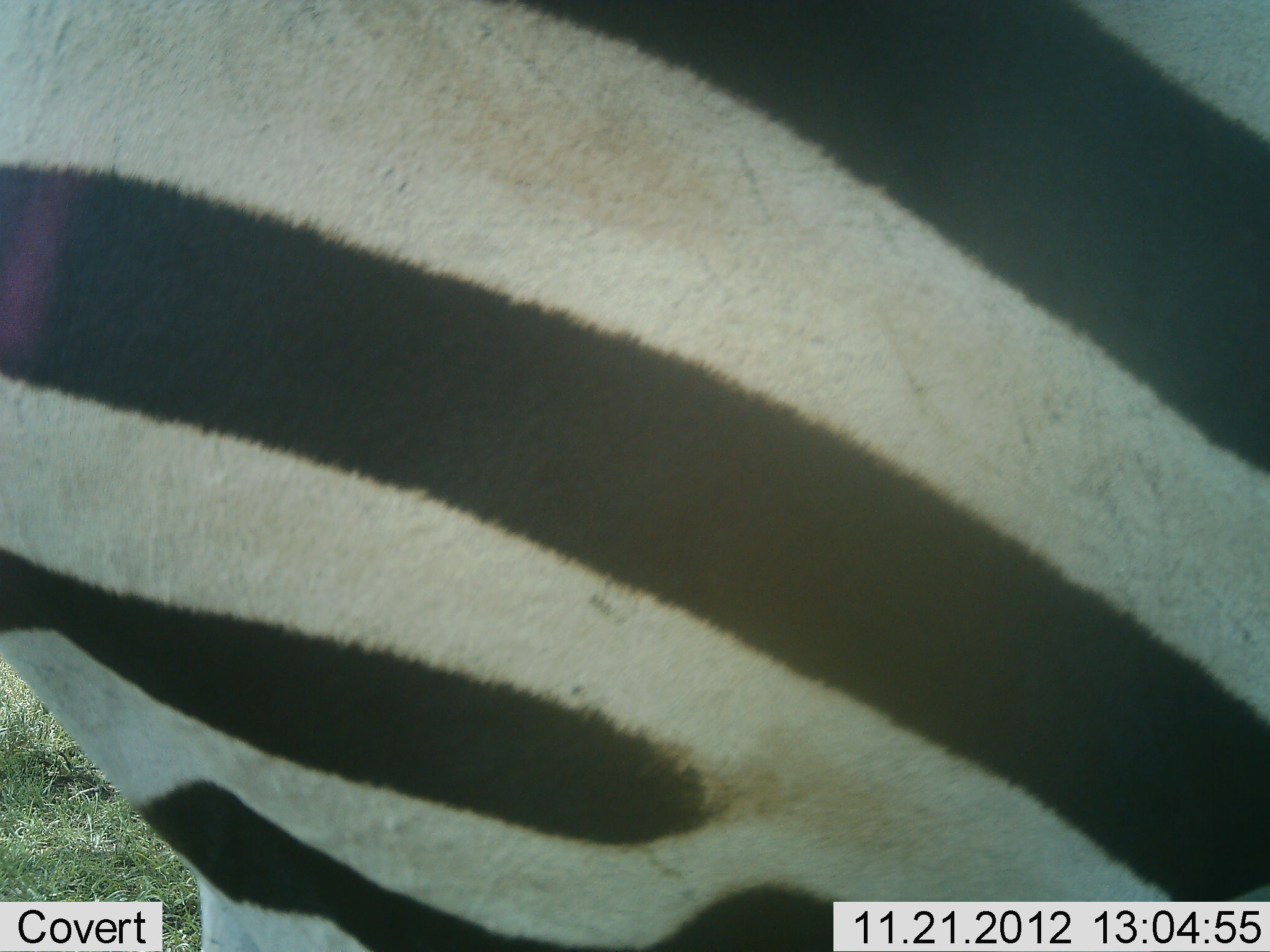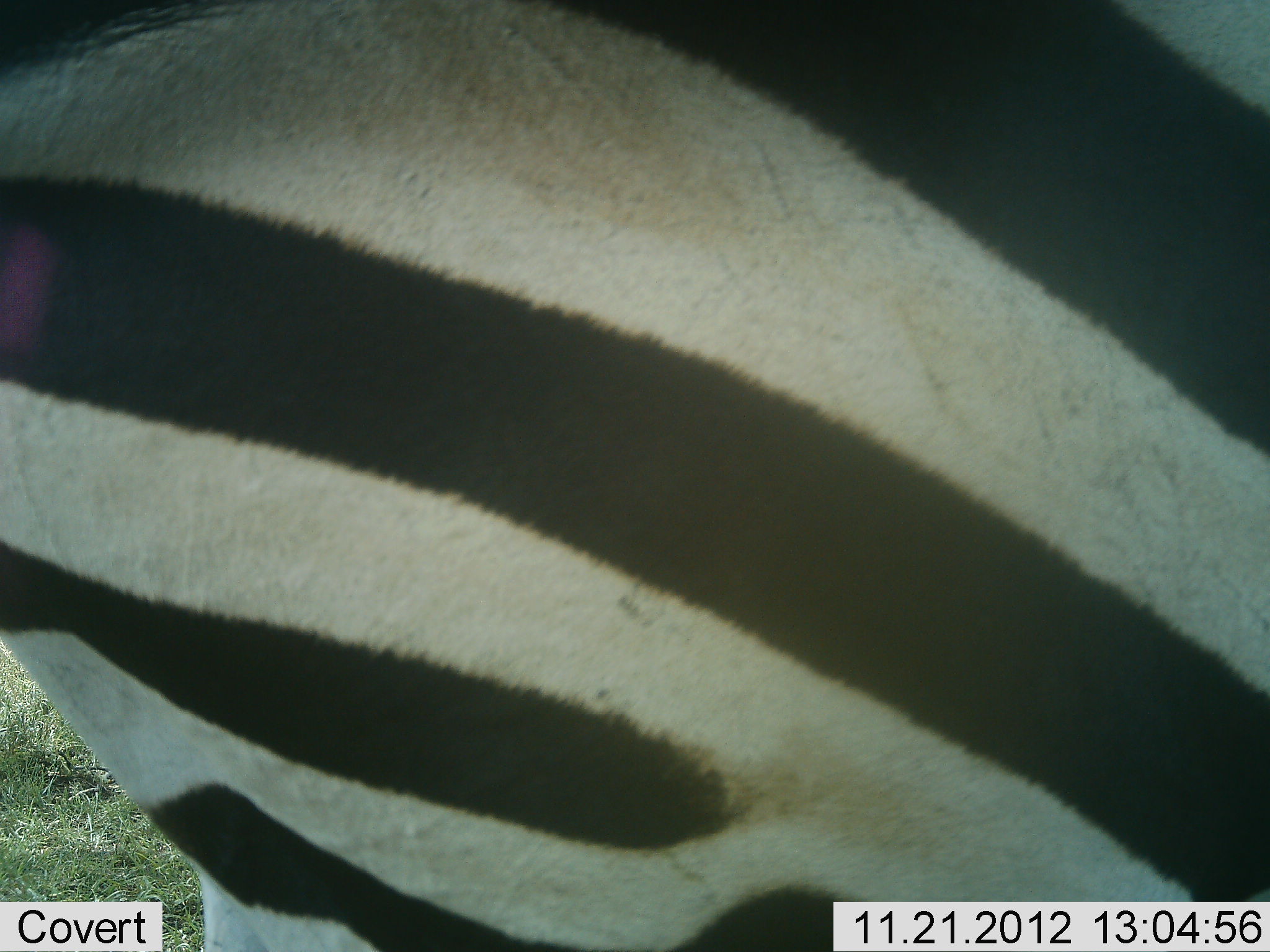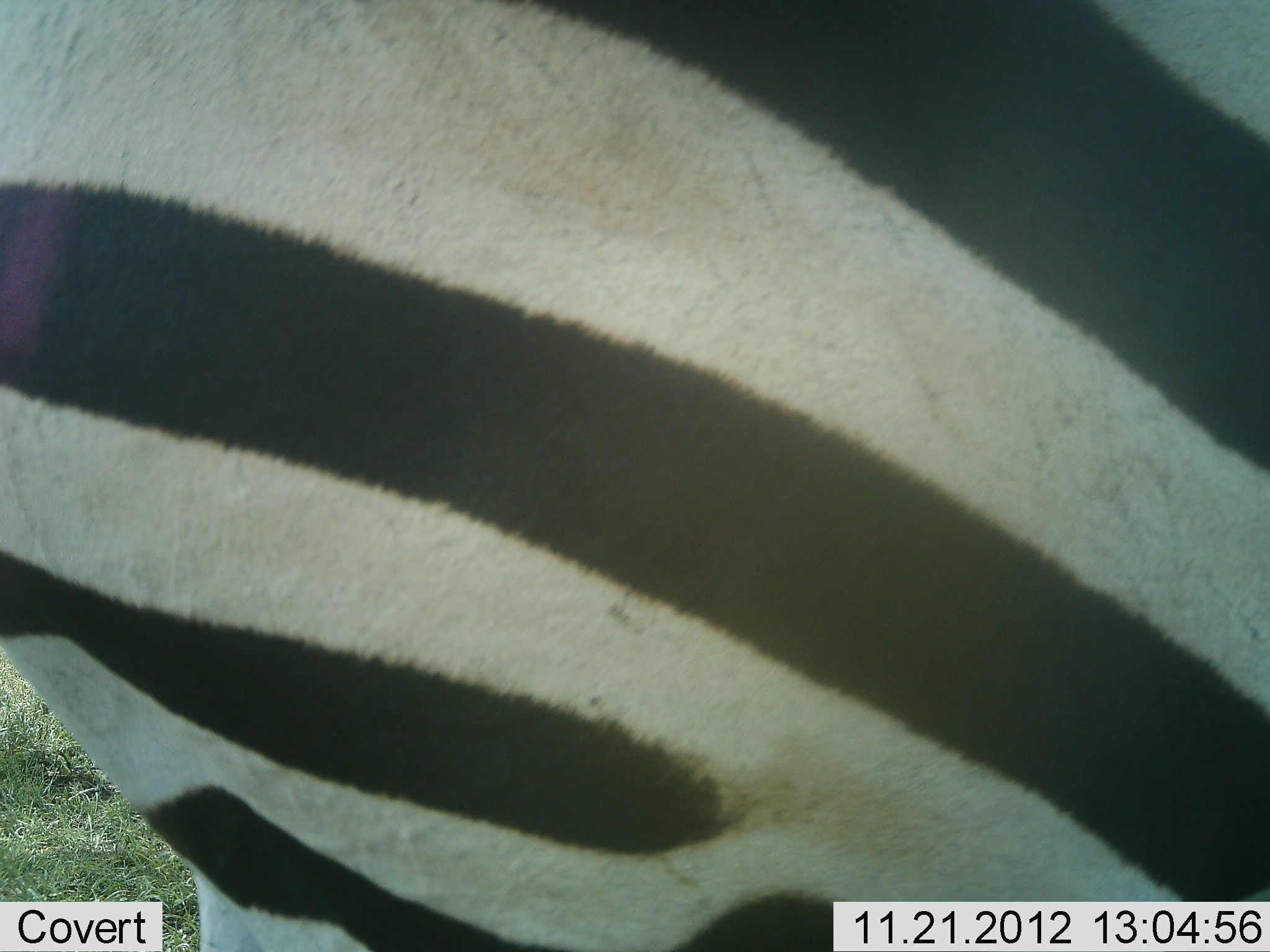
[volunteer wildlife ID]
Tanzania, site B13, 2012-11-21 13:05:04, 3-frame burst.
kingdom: Animalia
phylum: Chordata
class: Mammalia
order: Perissodactyla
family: Equidae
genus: Equus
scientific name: Equus quagga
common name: plains zebra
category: zebra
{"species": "zebra (plains zebra) (Equus quagga)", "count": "1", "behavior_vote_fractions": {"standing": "100%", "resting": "0%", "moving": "0%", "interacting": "0%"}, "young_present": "0%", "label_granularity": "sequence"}